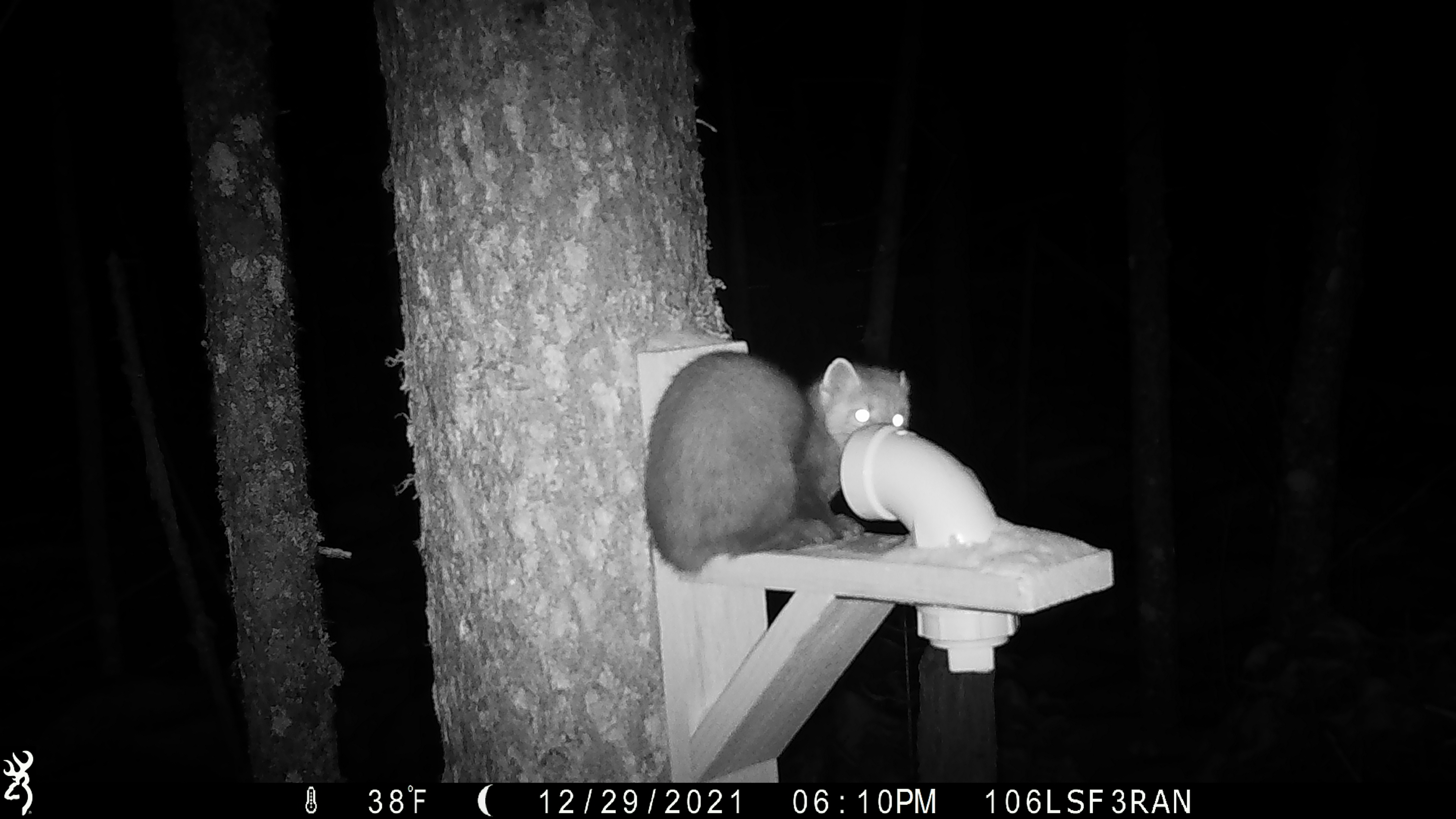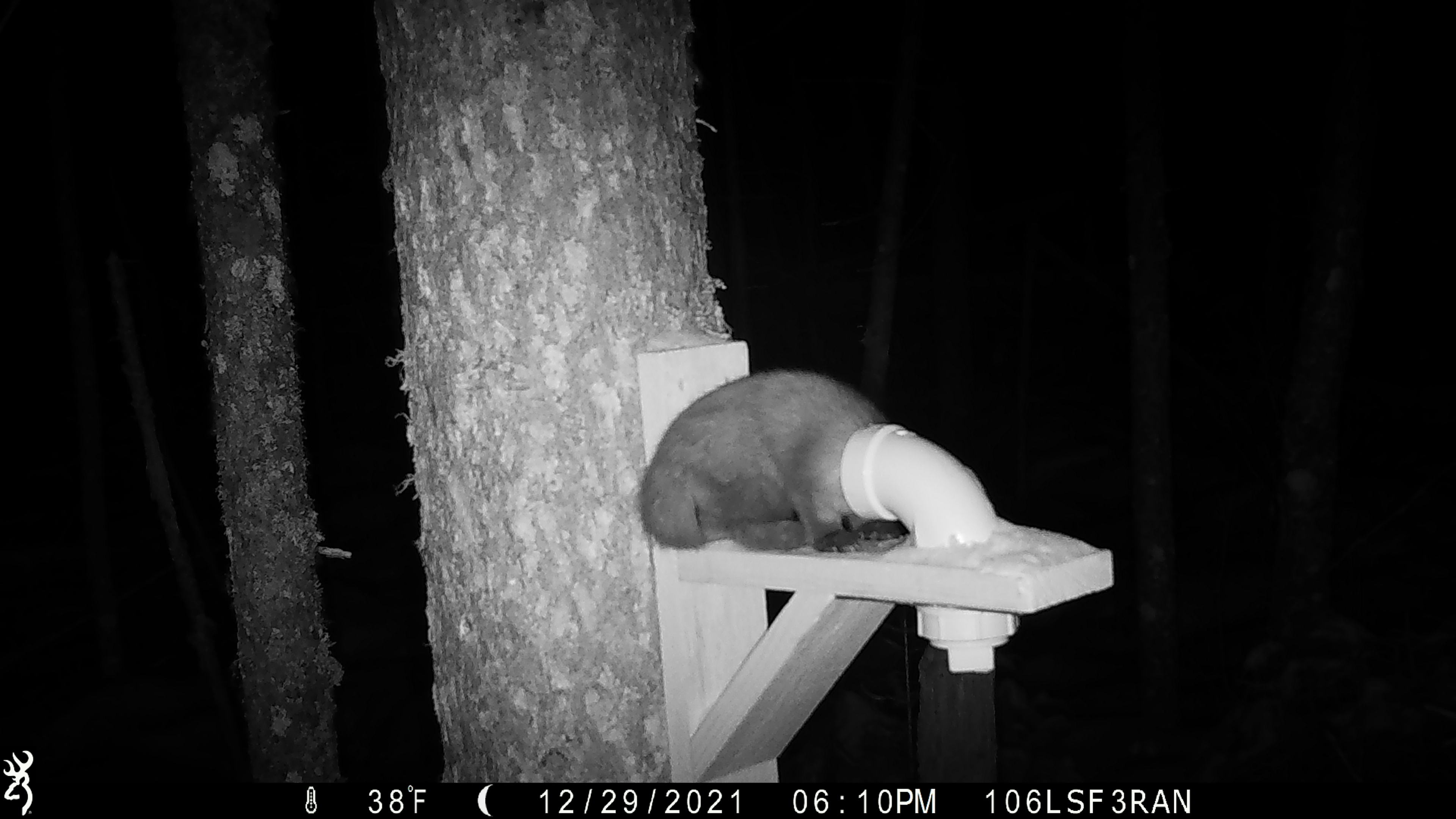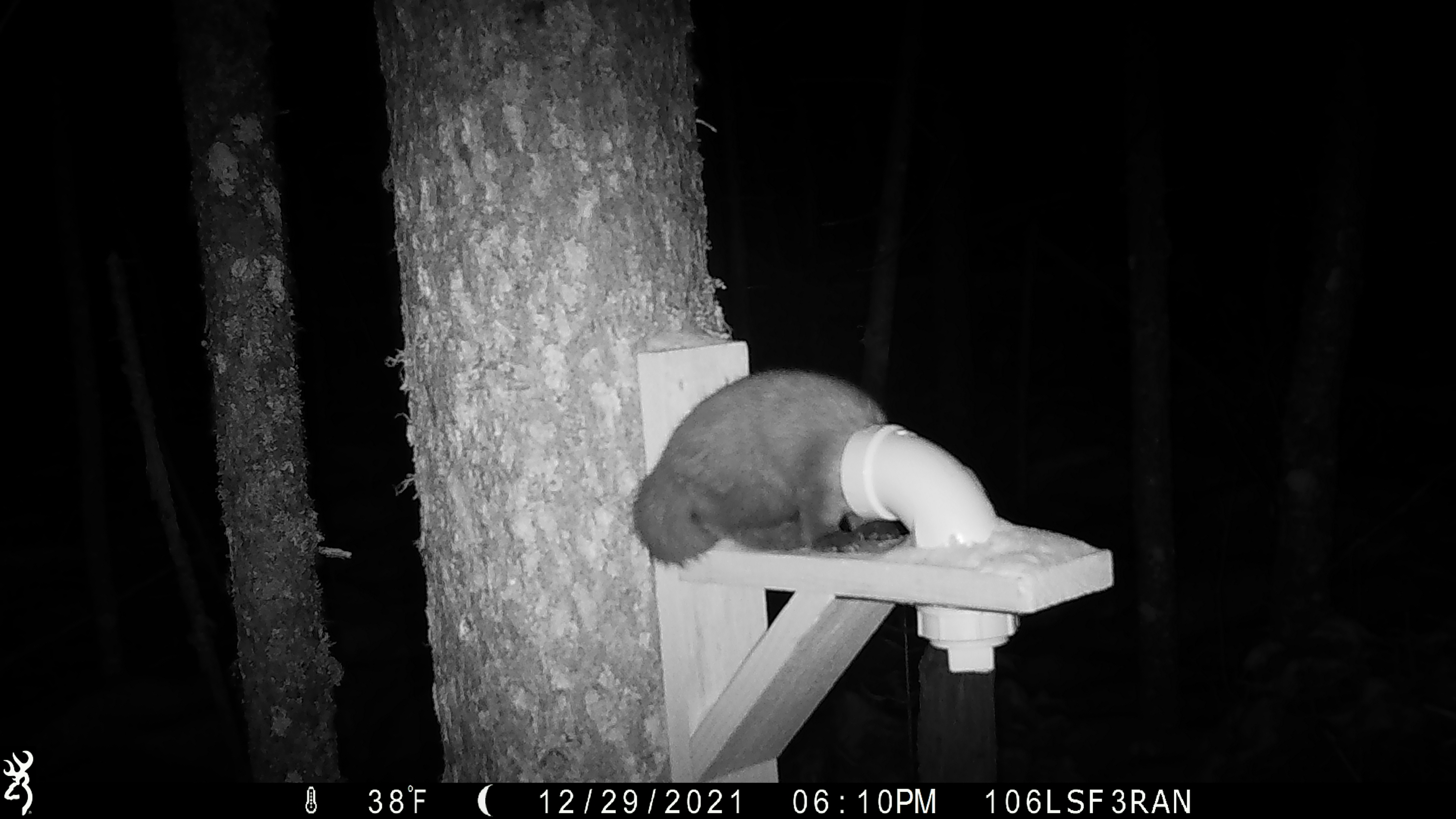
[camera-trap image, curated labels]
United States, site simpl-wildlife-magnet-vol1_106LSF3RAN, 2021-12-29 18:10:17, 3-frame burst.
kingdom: Animalia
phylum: Chordata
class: Mammalia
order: Carnivora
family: Mustelidae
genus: Martes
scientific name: Martes americana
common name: american marten